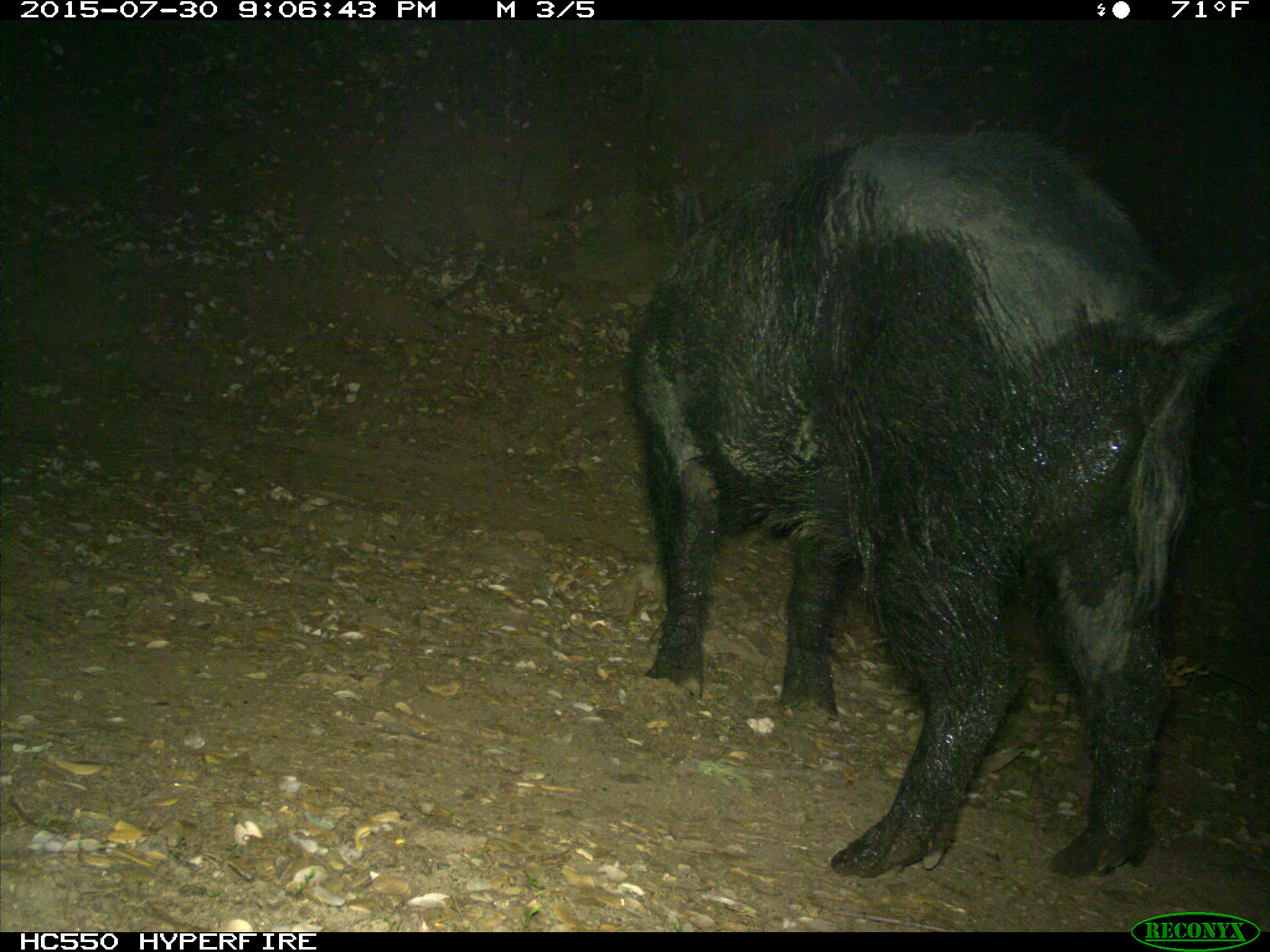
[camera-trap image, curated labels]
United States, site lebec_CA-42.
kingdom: Animalia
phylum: Chordata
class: Mammalia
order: Artiodactyla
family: Suidae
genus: Sus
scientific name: Sus scrofa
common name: wild boar